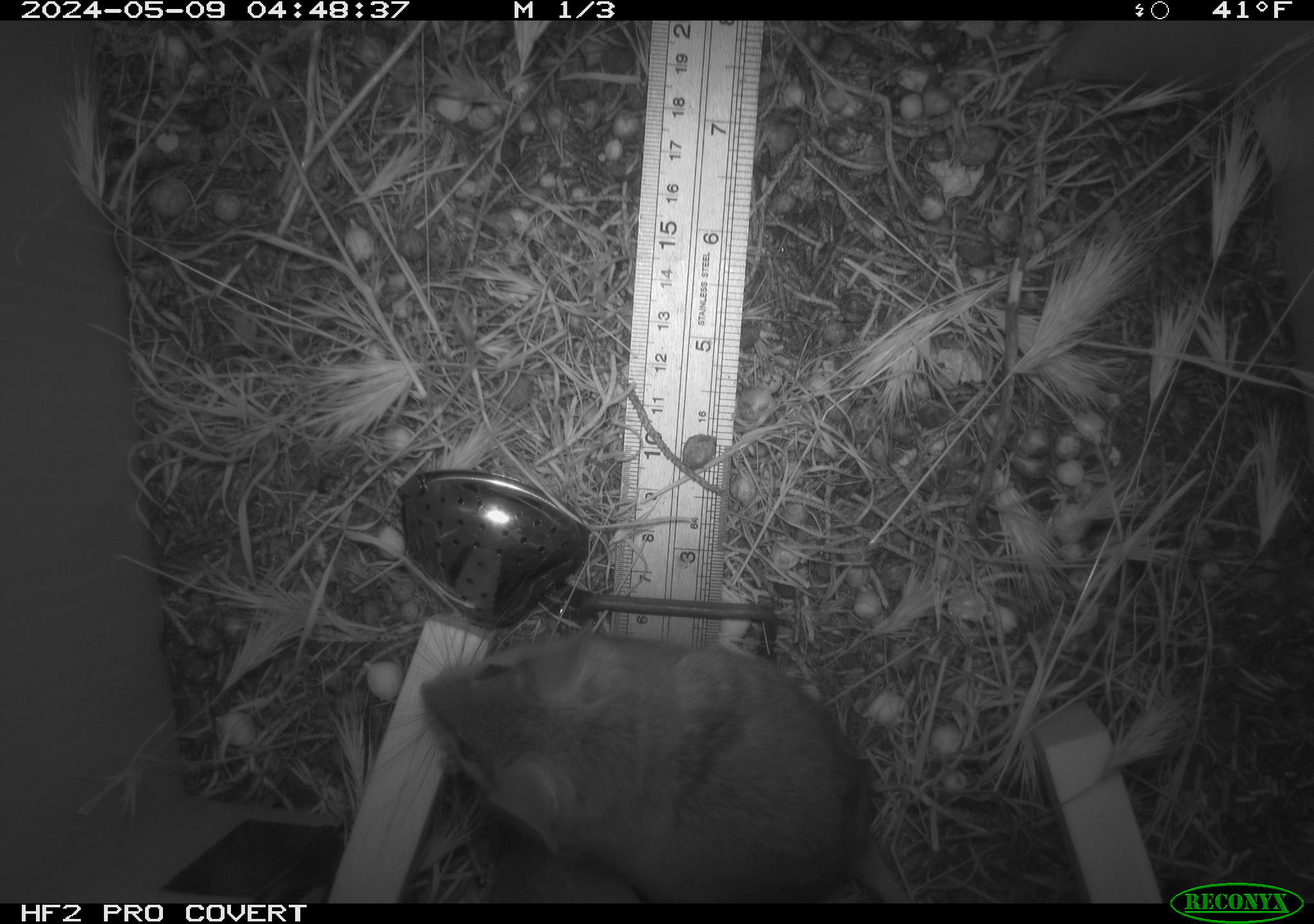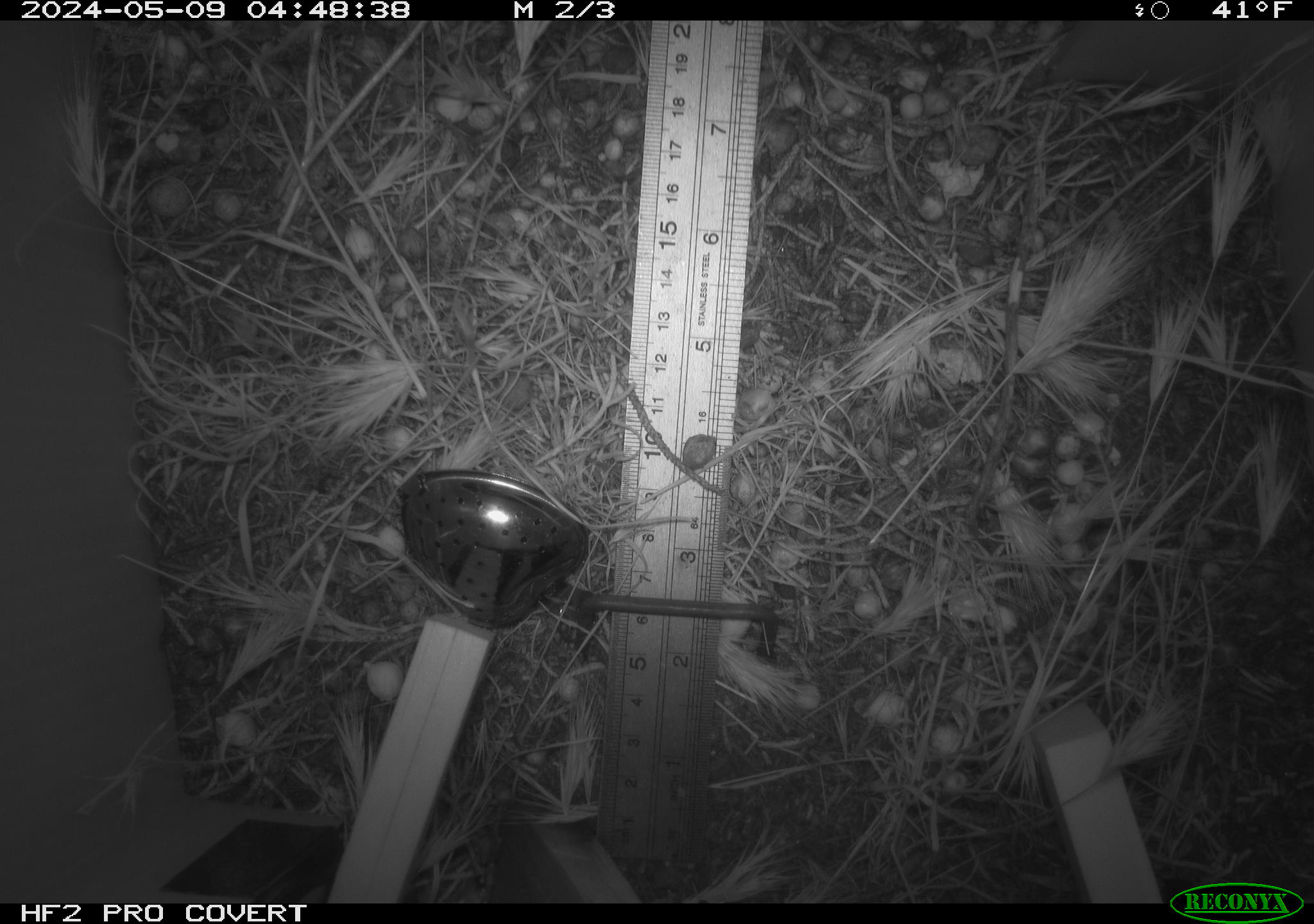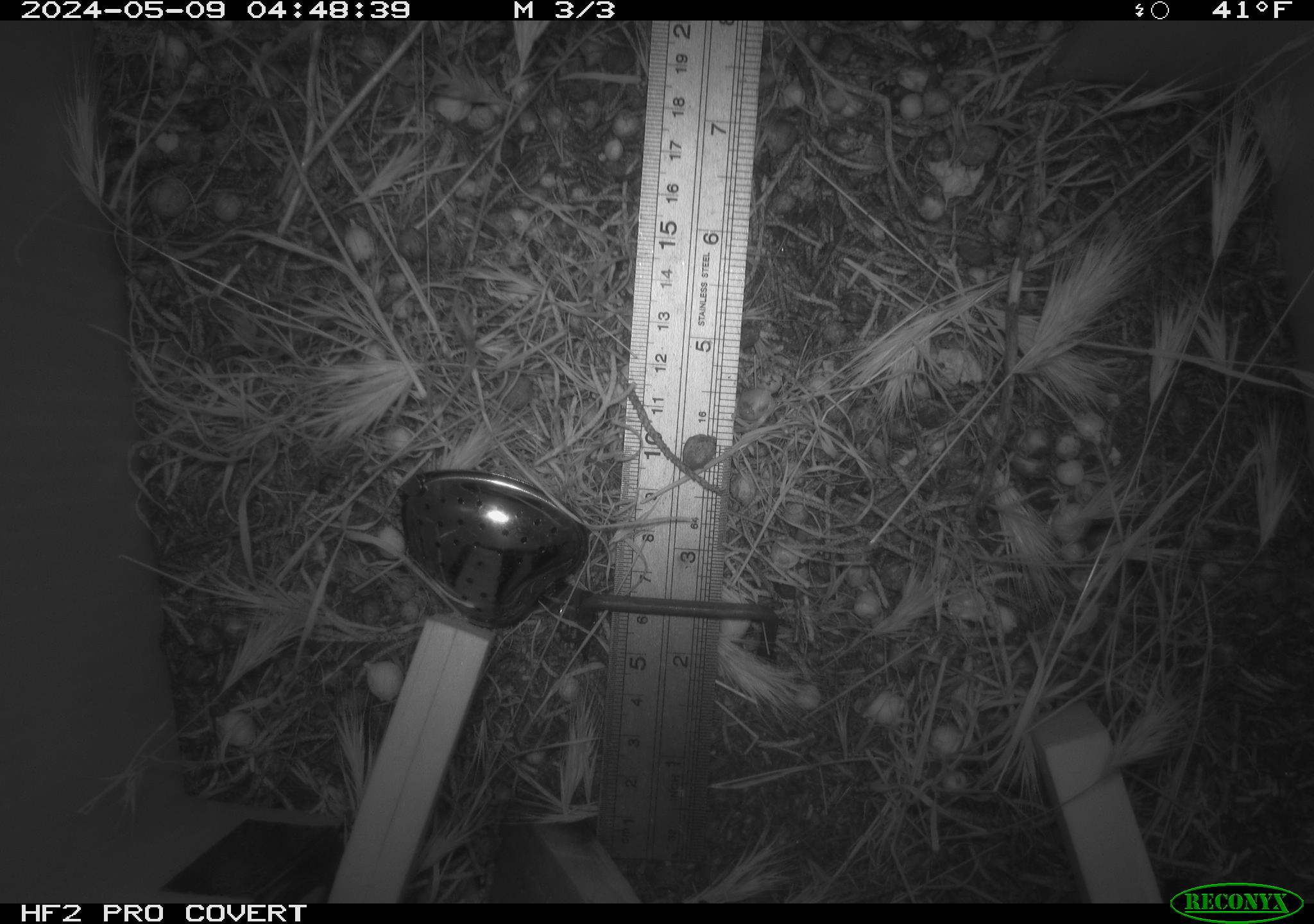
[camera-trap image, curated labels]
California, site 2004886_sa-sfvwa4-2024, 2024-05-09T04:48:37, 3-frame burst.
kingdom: Animalia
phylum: Chordata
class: Mammalia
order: Rodentia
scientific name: Rodentia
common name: mouse species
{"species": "mouse species (Rodentia)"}